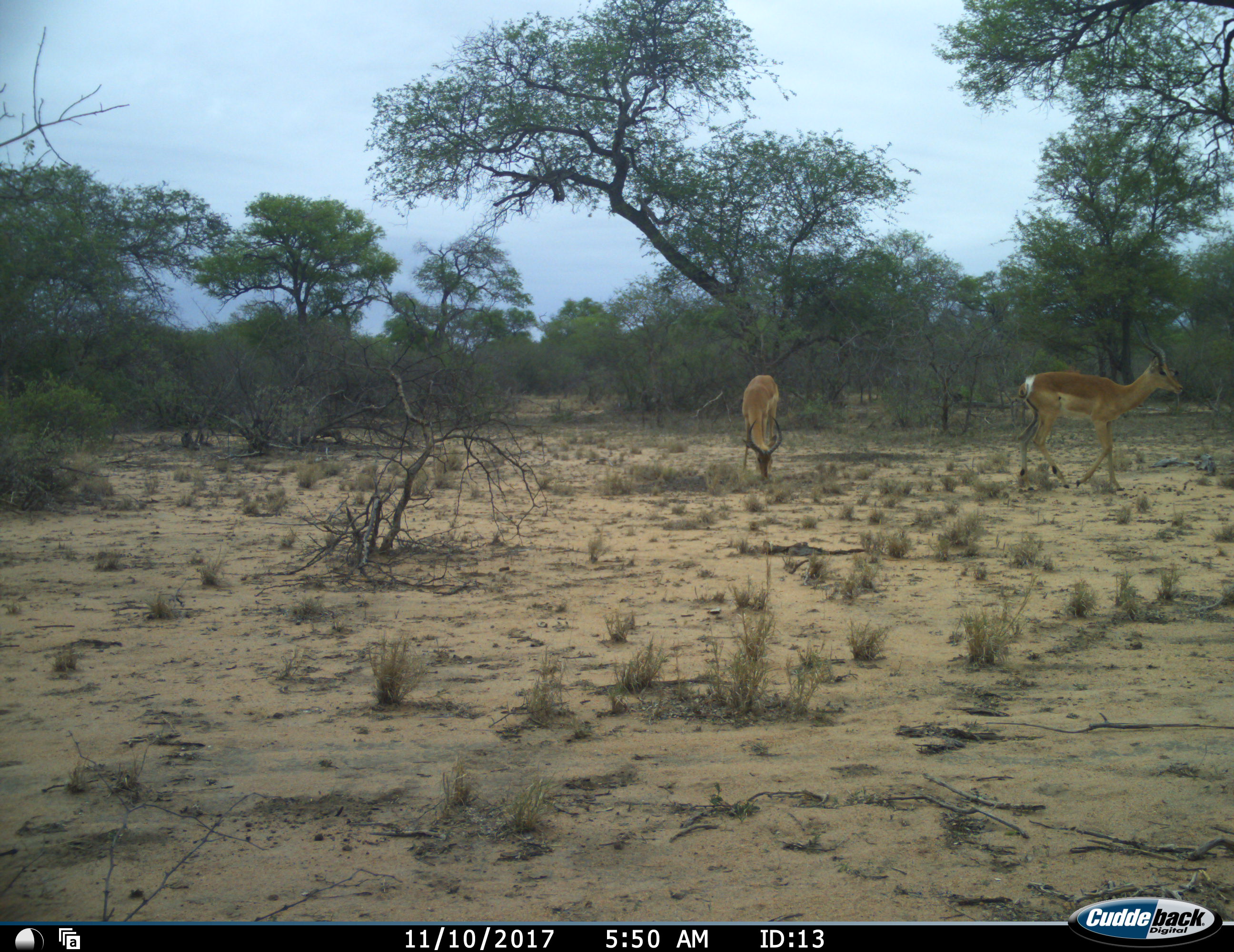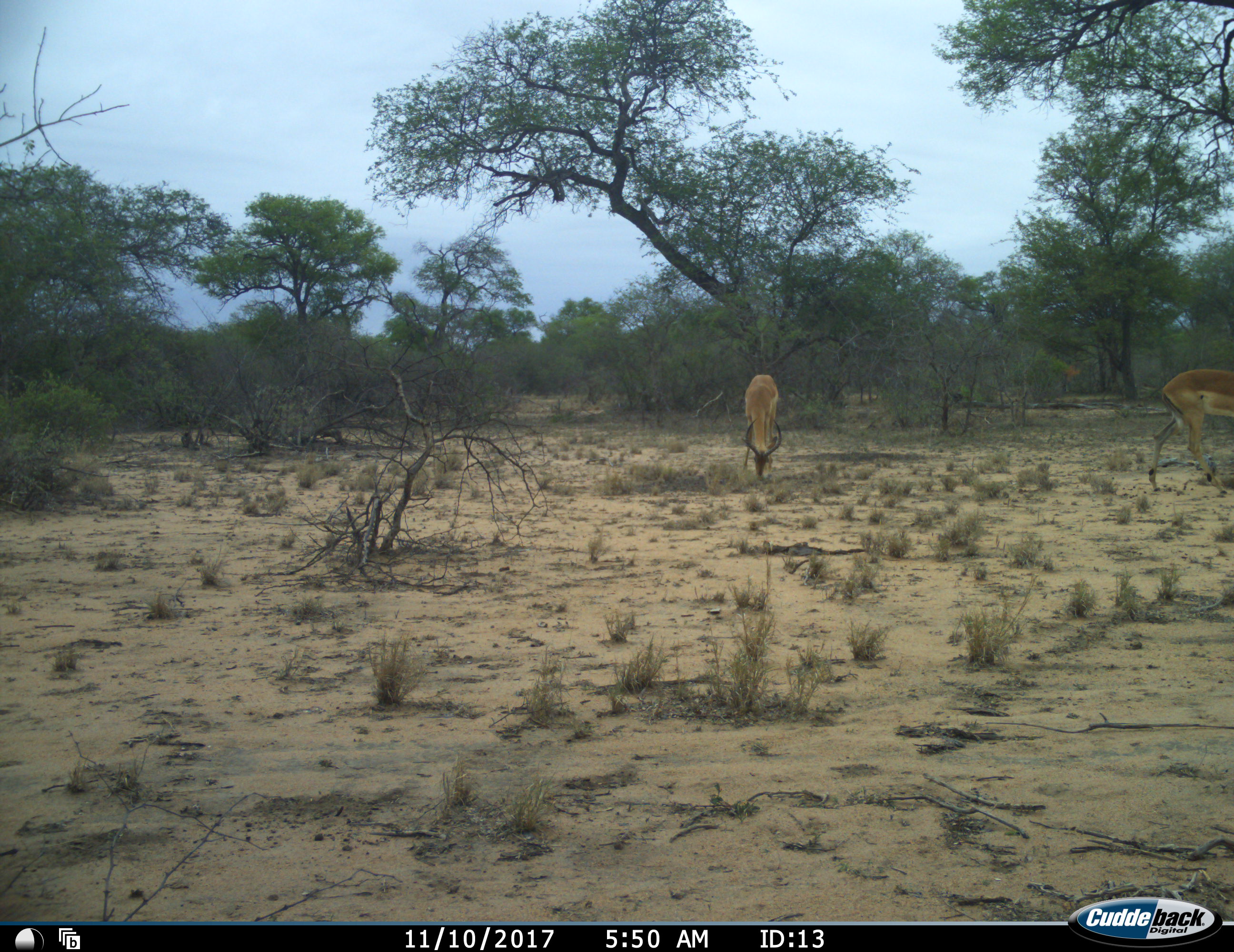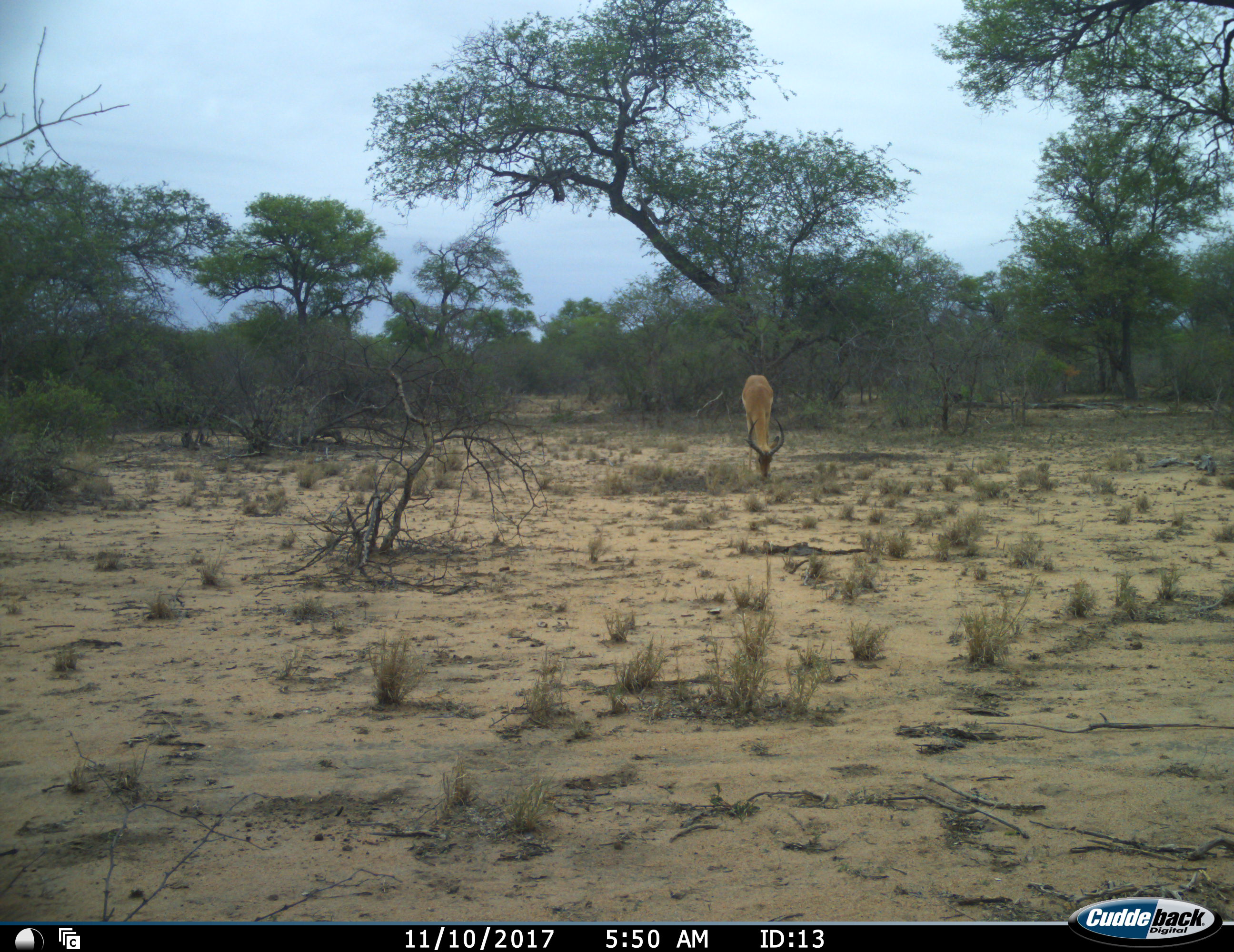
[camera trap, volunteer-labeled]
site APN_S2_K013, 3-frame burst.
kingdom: Animalia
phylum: Chordata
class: Mammalia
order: Artiodactyla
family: Bovidae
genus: Aepyceros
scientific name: Aepyceros melampus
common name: impala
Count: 2.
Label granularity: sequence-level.